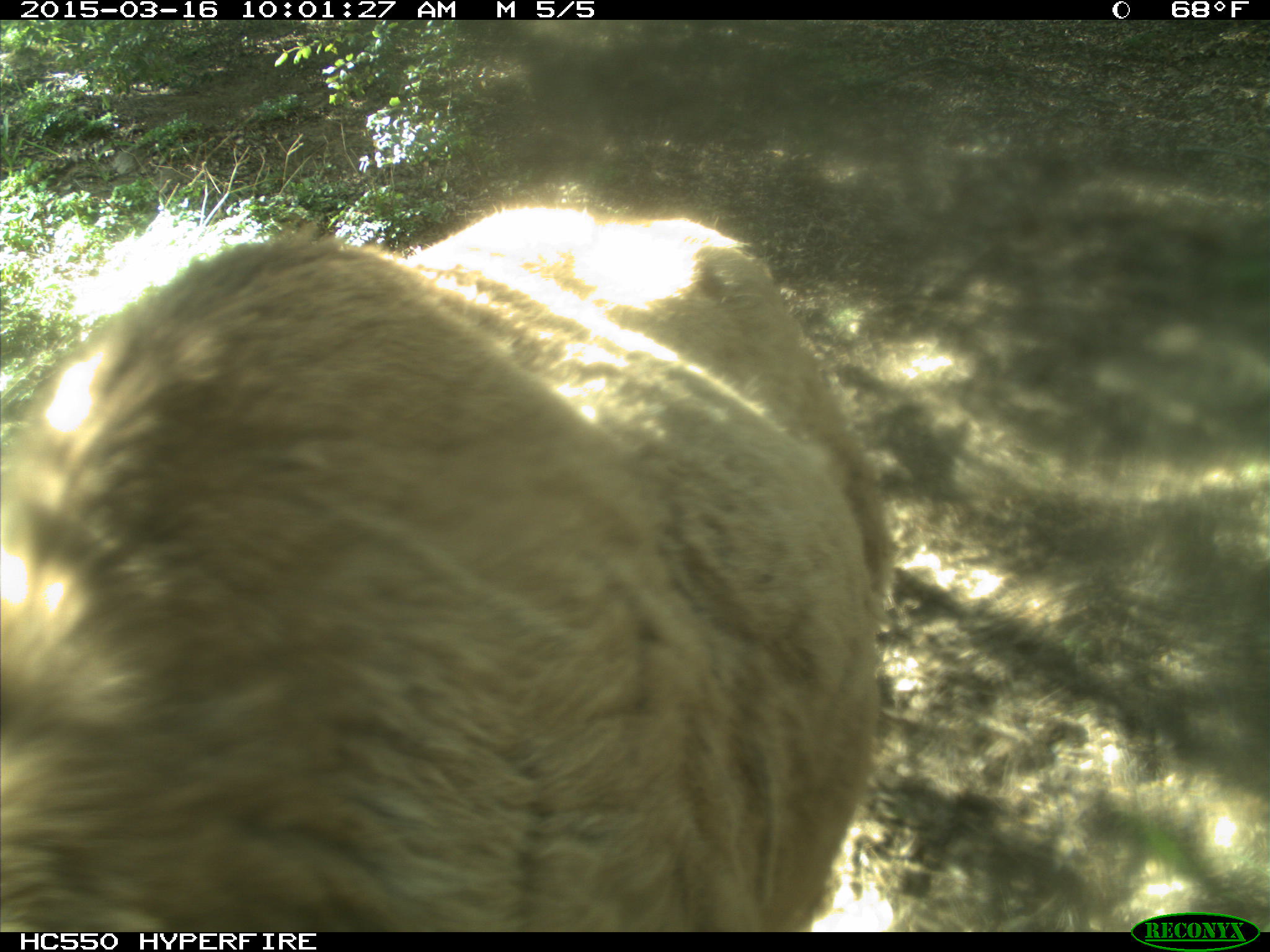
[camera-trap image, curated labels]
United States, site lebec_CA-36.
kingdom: Animalia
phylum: Chordata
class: Mammalia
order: Artiodactyla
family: Cervidae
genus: Cervus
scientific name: Cervus canadensis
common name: elk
Cervus canadensis (elk).